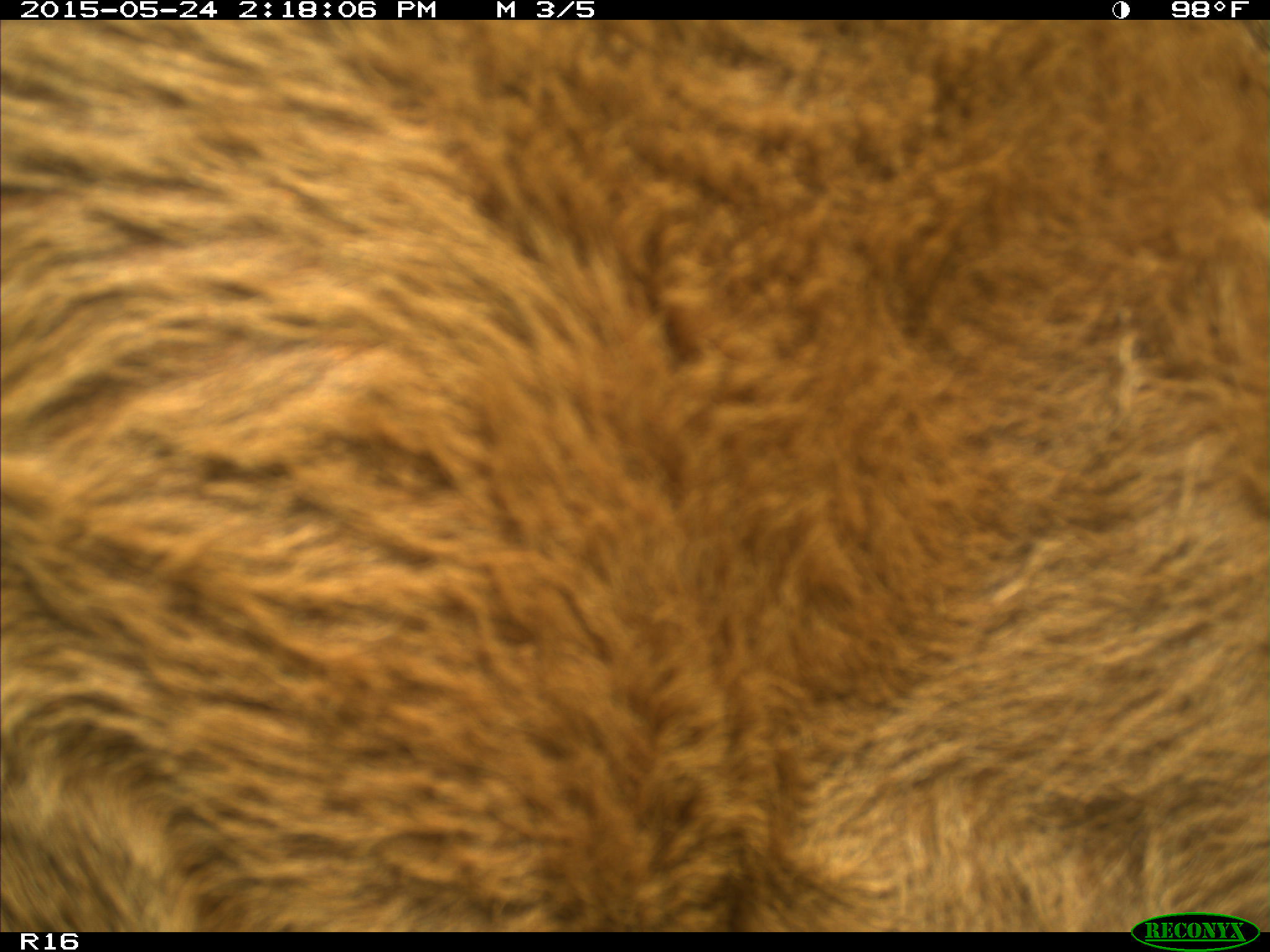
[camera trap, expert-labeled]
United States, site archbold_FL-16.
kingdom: Animalia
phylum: Chordata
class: Mammalia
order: Artiodactyla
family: Bovidae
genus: Bos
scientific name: Bos taurus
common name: domestic cow